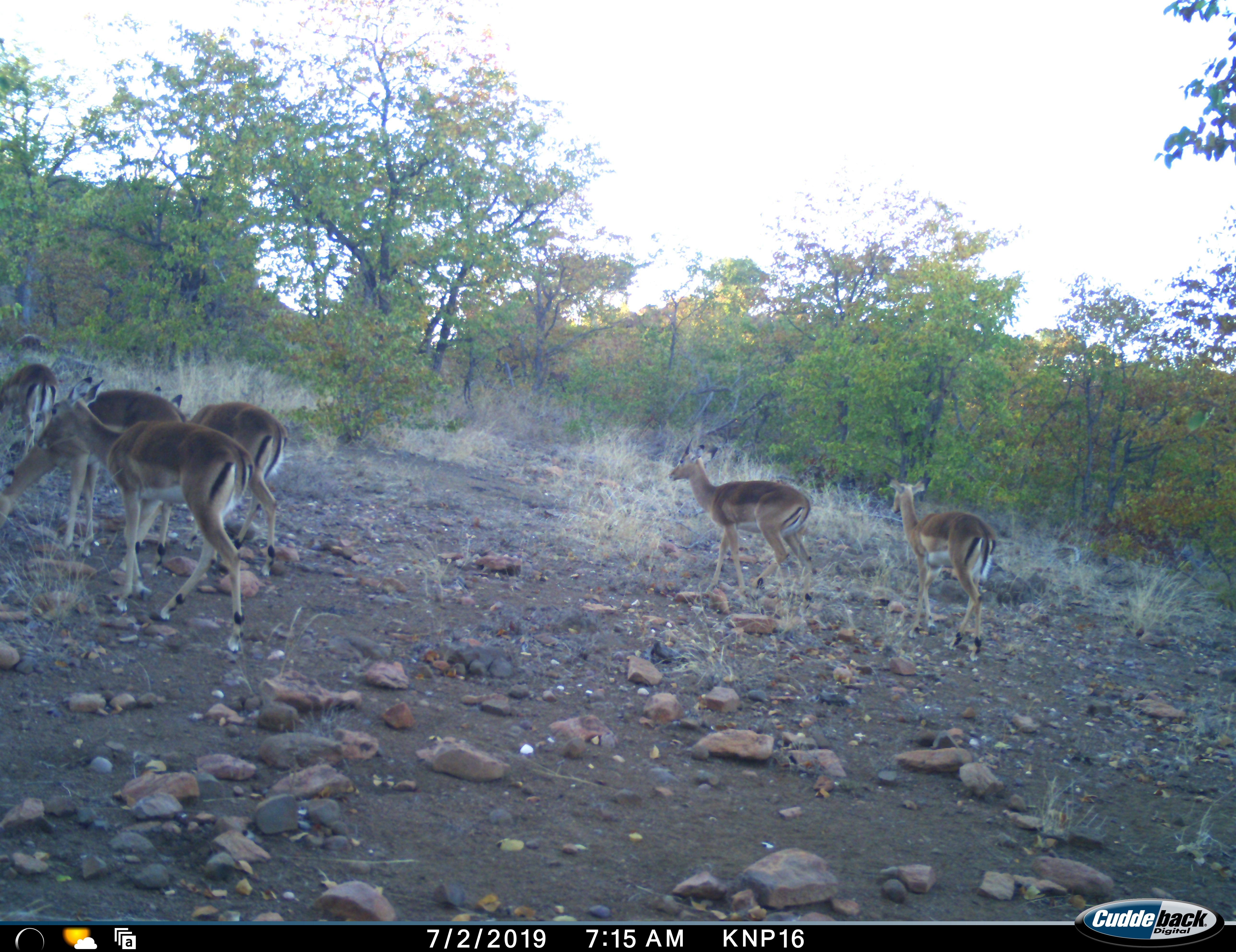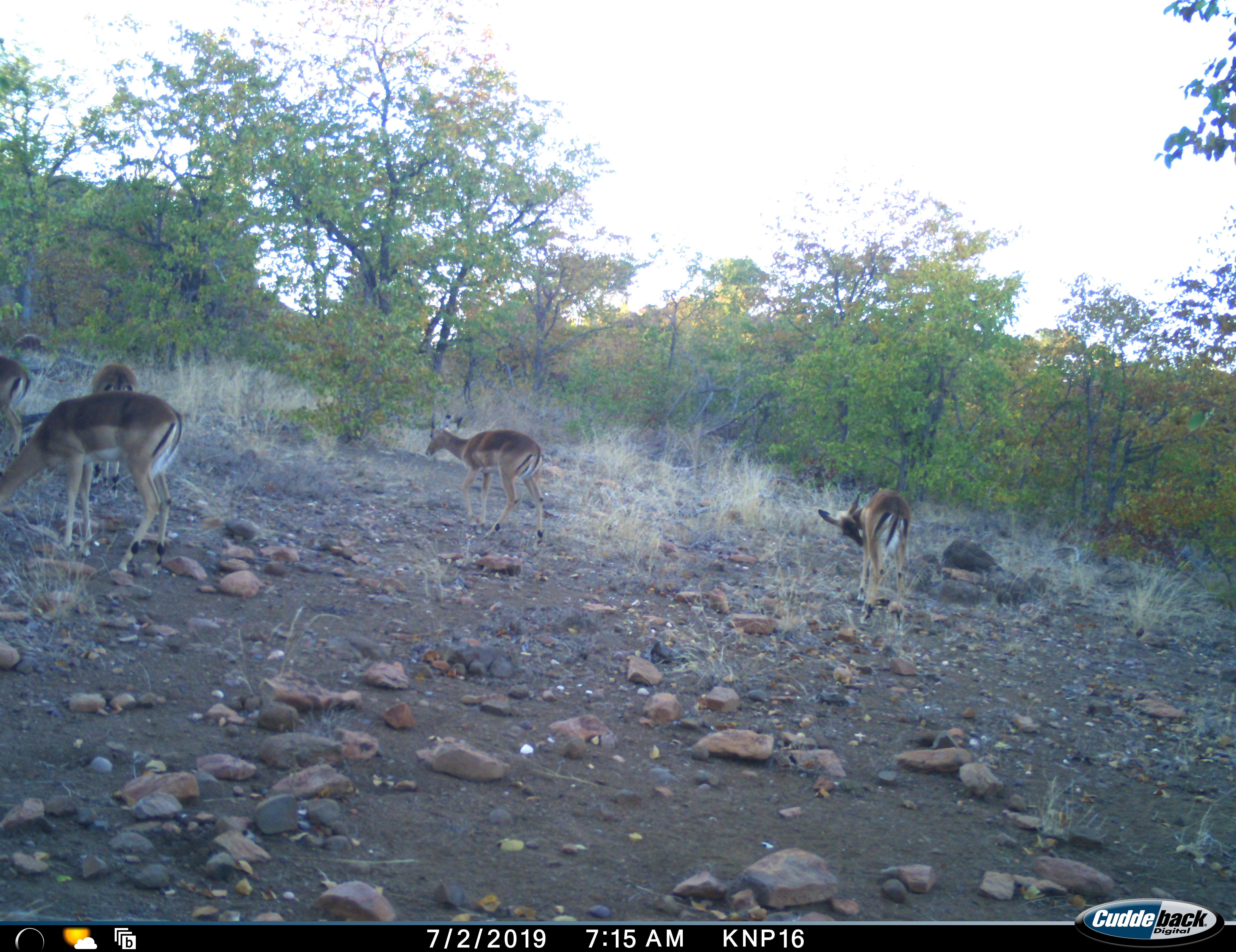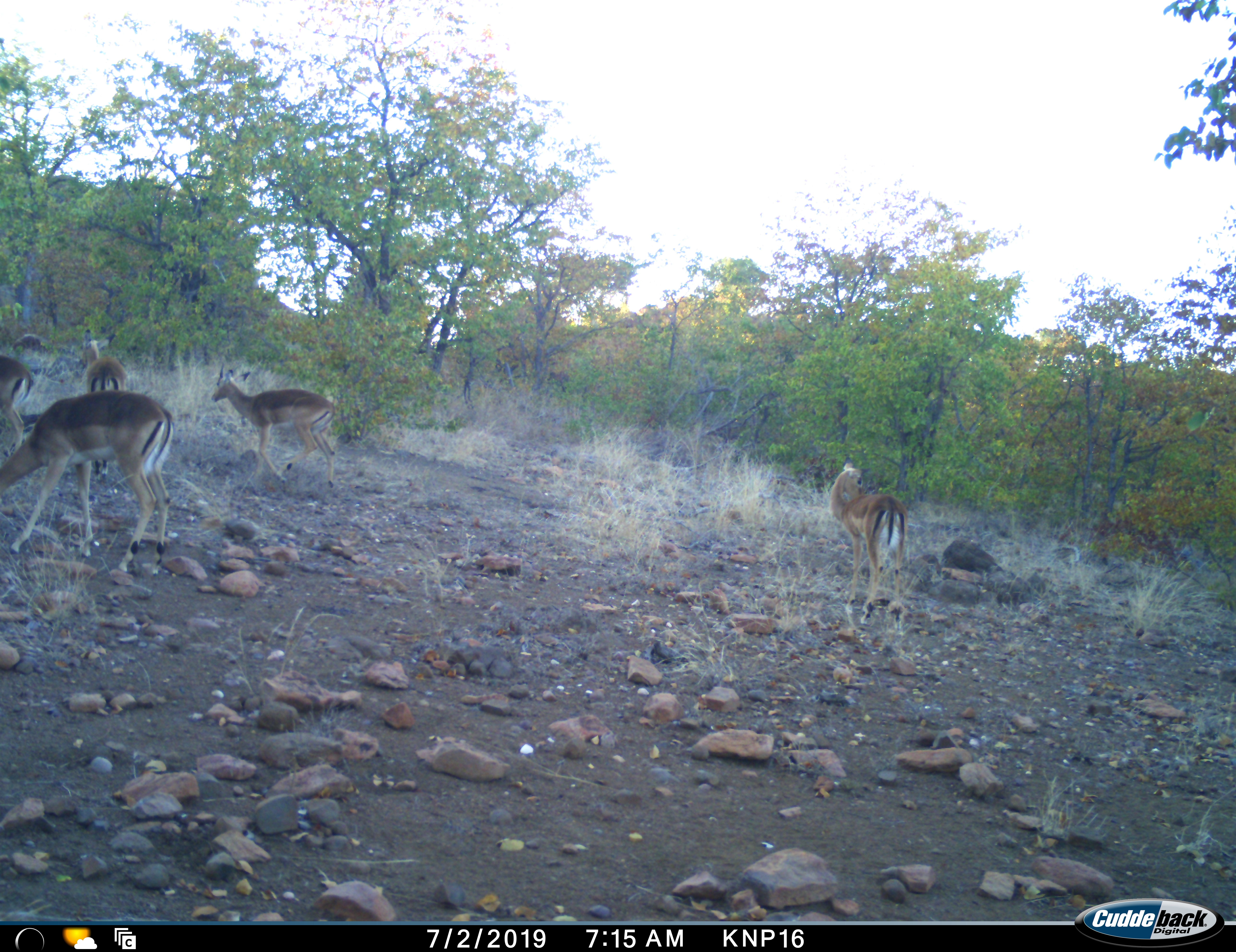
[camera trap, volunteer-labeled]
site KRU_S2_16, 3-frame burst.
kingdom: Animalia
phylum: Chordata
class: Mammalia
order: Artiodactyla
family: Bovidae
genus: Aepyceros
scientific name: Aepyceros melampus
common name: impala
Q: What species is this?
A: Impala (Aepyceros melampus).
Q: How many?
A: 6.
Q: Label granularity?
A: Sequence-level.